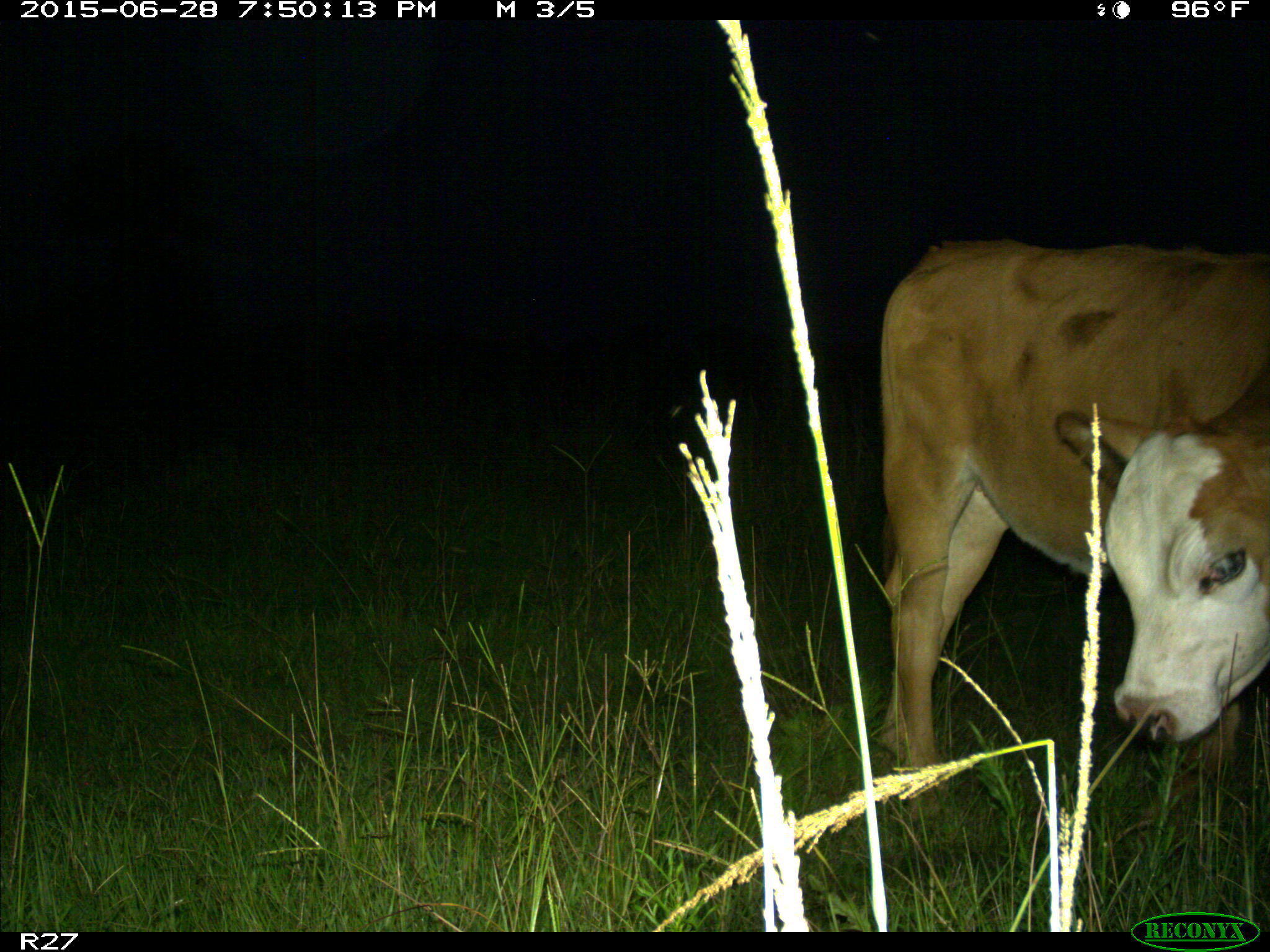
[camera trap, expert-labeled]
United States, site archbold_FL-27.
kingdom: Animalia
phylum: Chordata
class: Mammalia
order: Artiodactyla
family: Bovidae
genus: Bos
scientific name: Bos taurus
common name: domestic cow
Bos taurus (domestic cow).